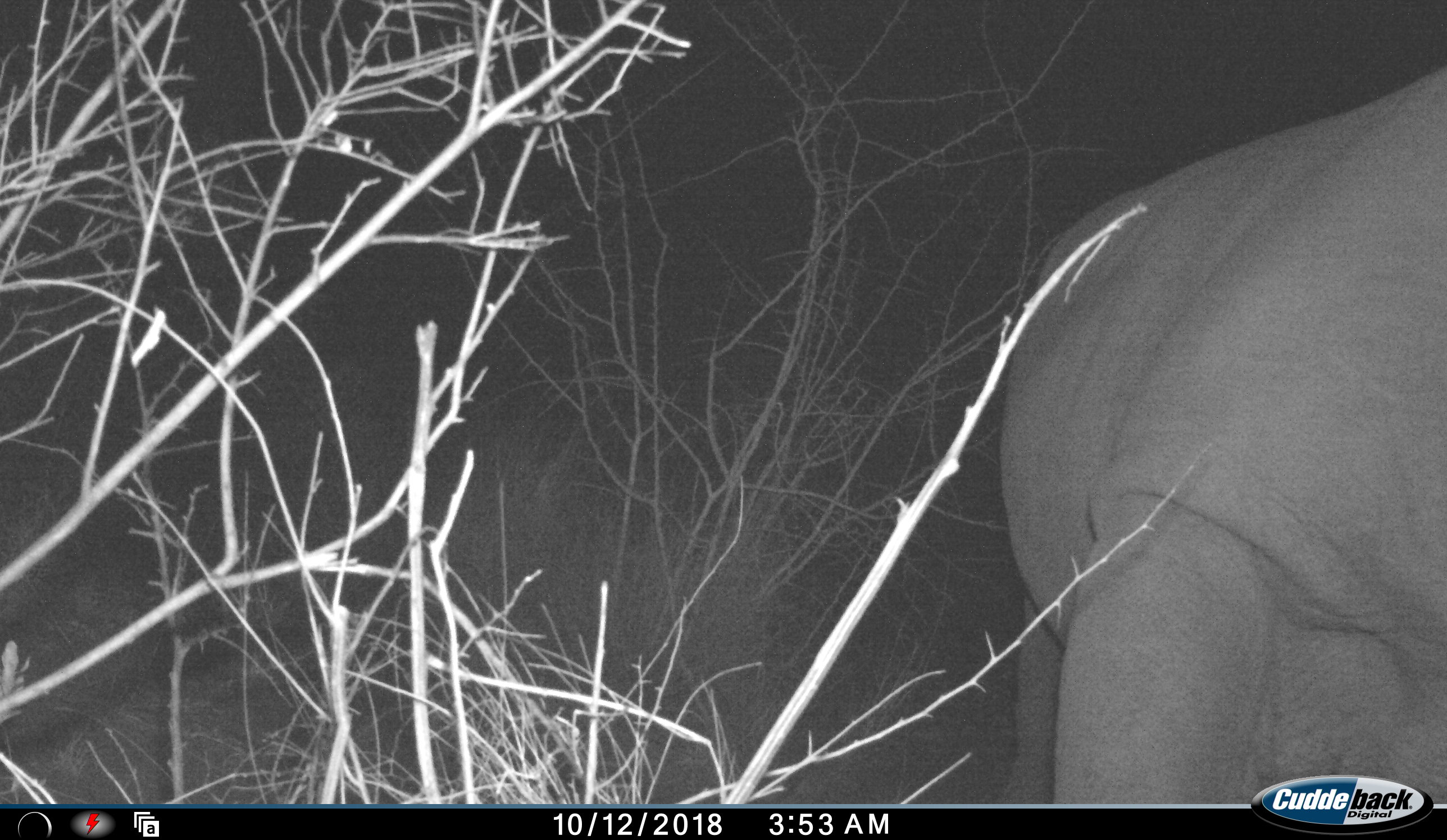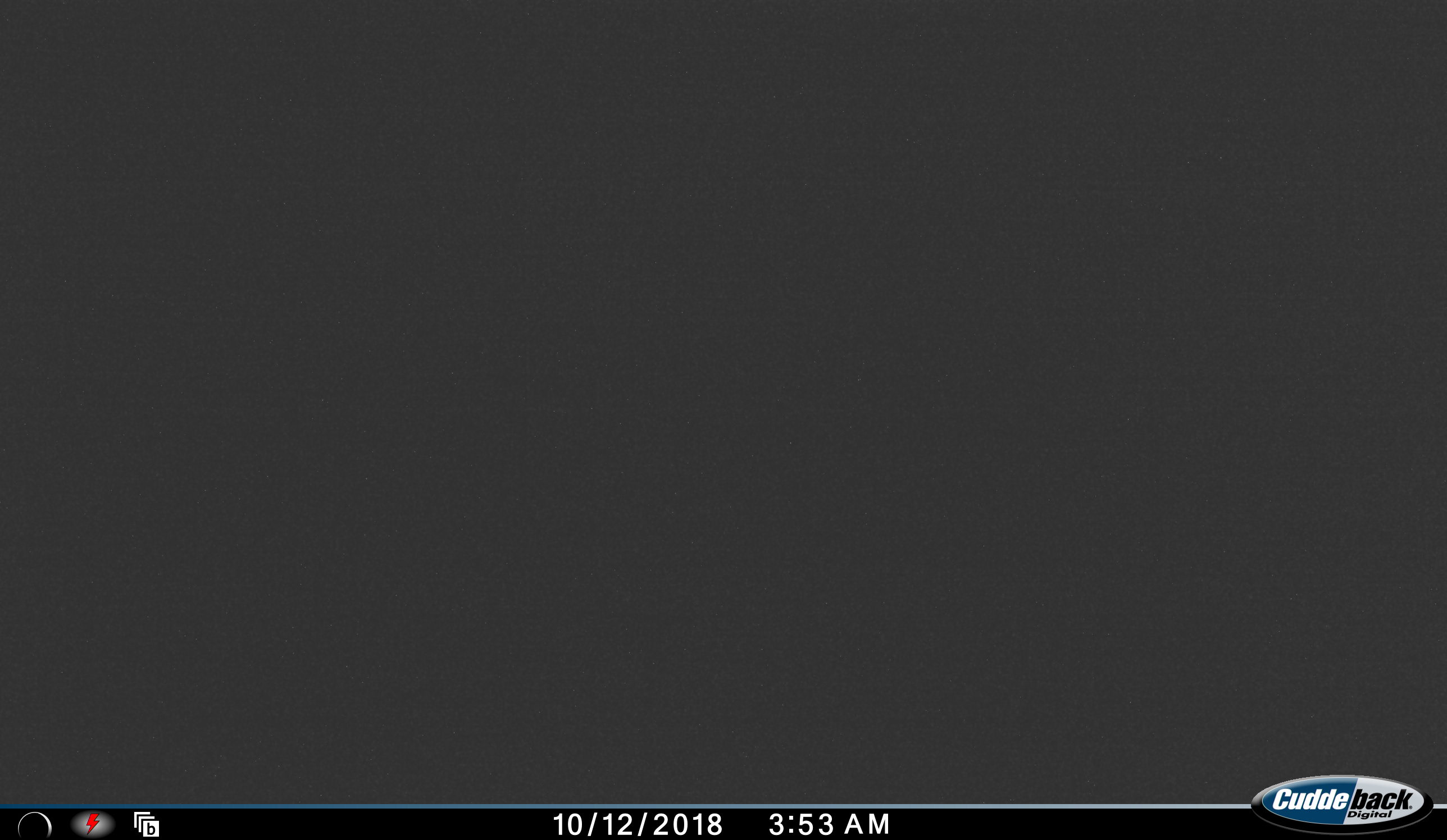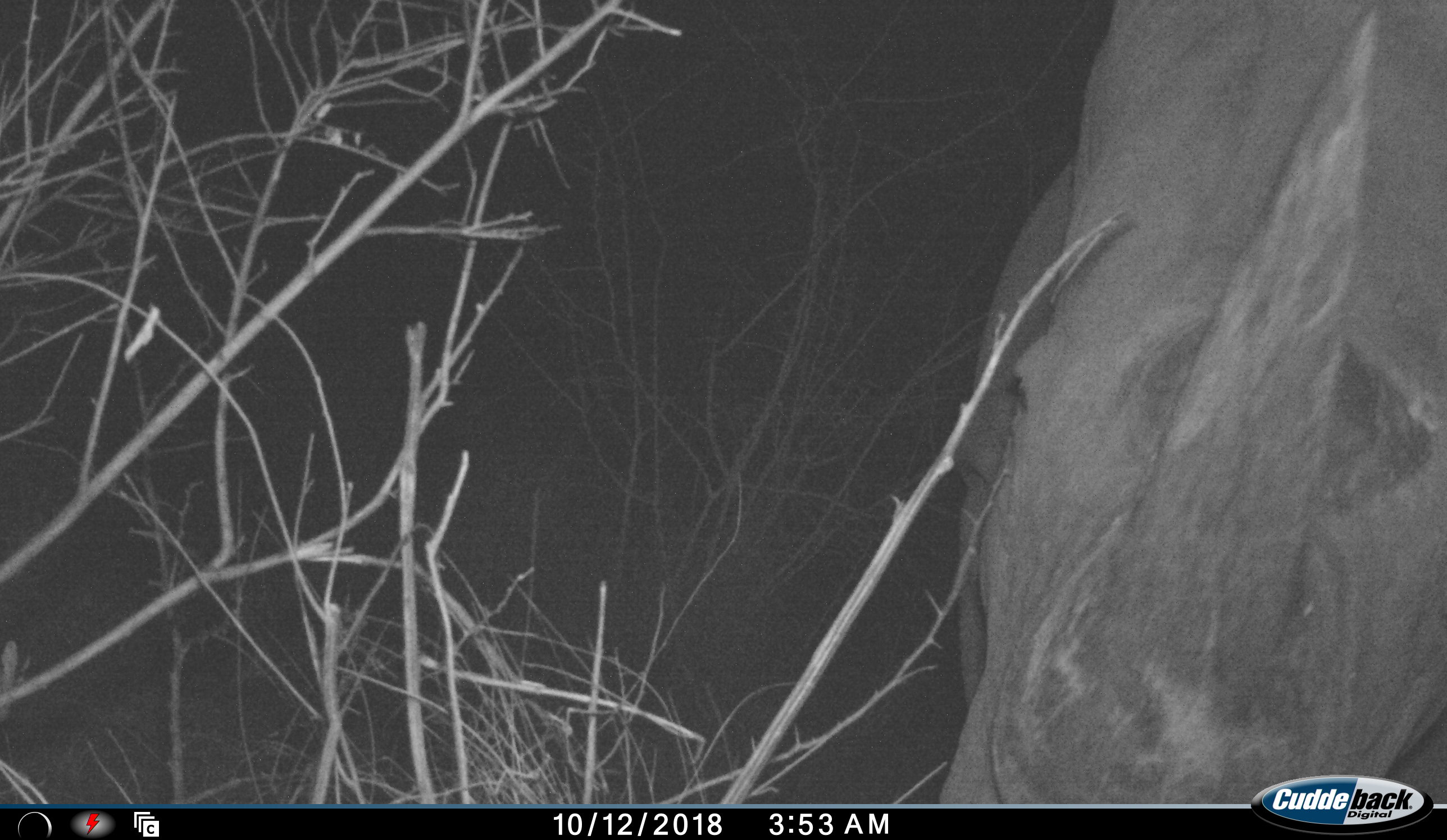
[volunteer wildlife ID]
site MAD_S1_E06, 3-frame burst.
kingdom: Animalia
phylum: Chordata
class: Mammalia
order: Perissodactyla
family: Rhinocerotidae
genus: Ceratotherium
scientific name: Ceratotherium simum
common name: white rhinoceros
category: rhinoceroswhite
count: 1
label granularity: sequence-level